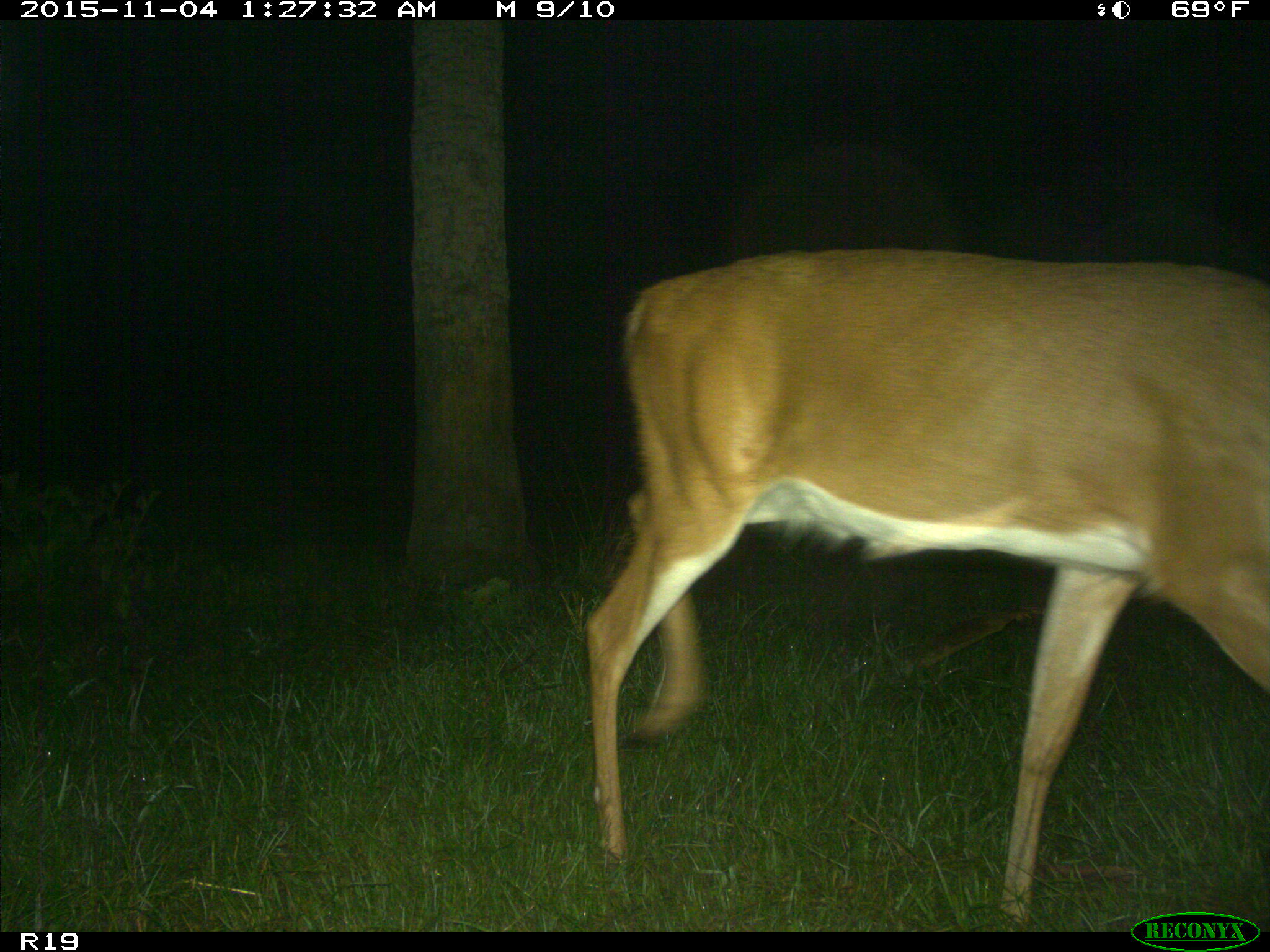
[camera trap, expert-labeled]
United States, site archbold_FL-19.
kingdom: Animalia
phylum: Chordata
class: Mammalia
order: Artiodactyla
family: Cervidae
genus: Odocoileus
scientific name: Odocoileus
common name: deer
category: unidentified deer